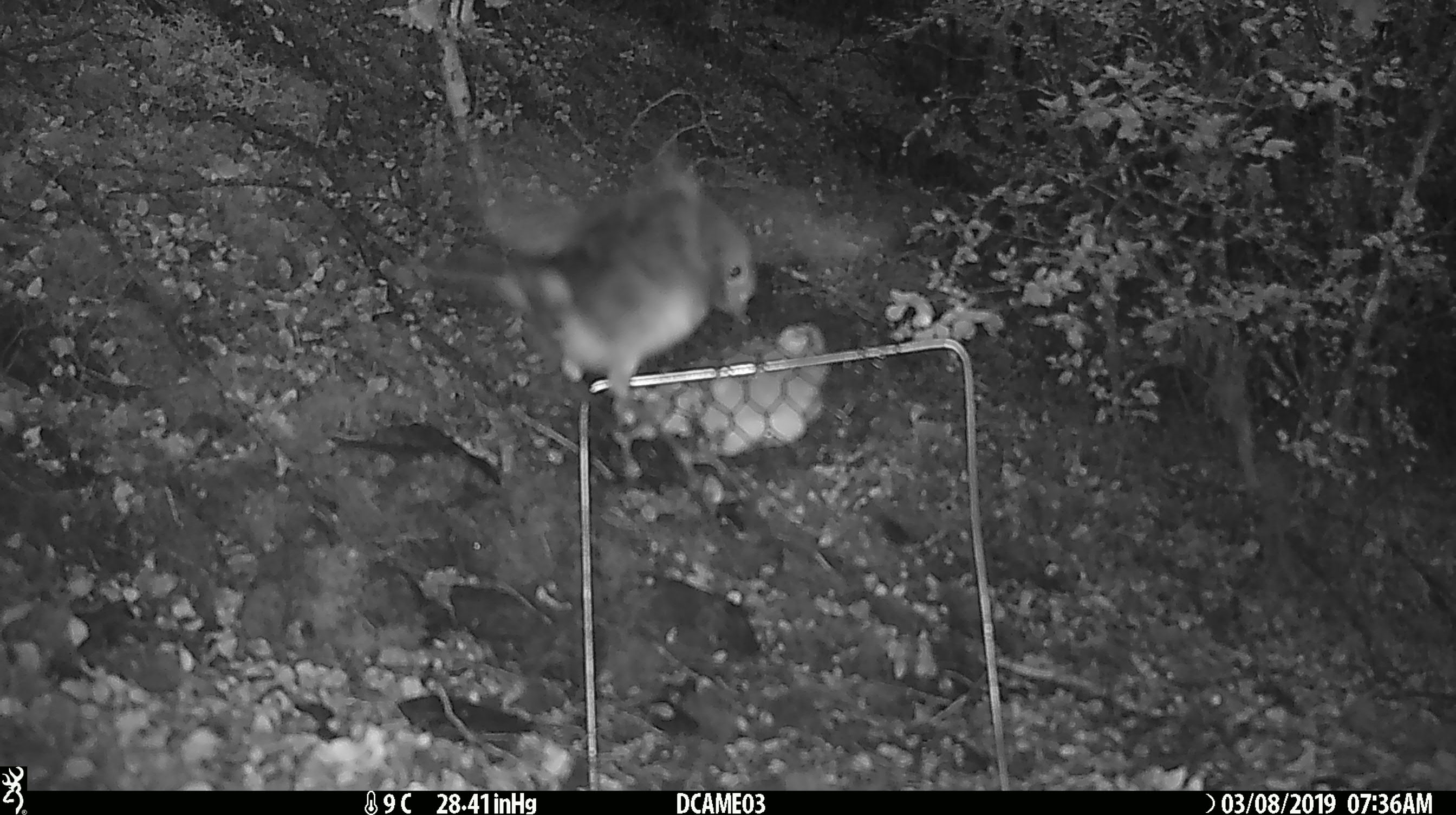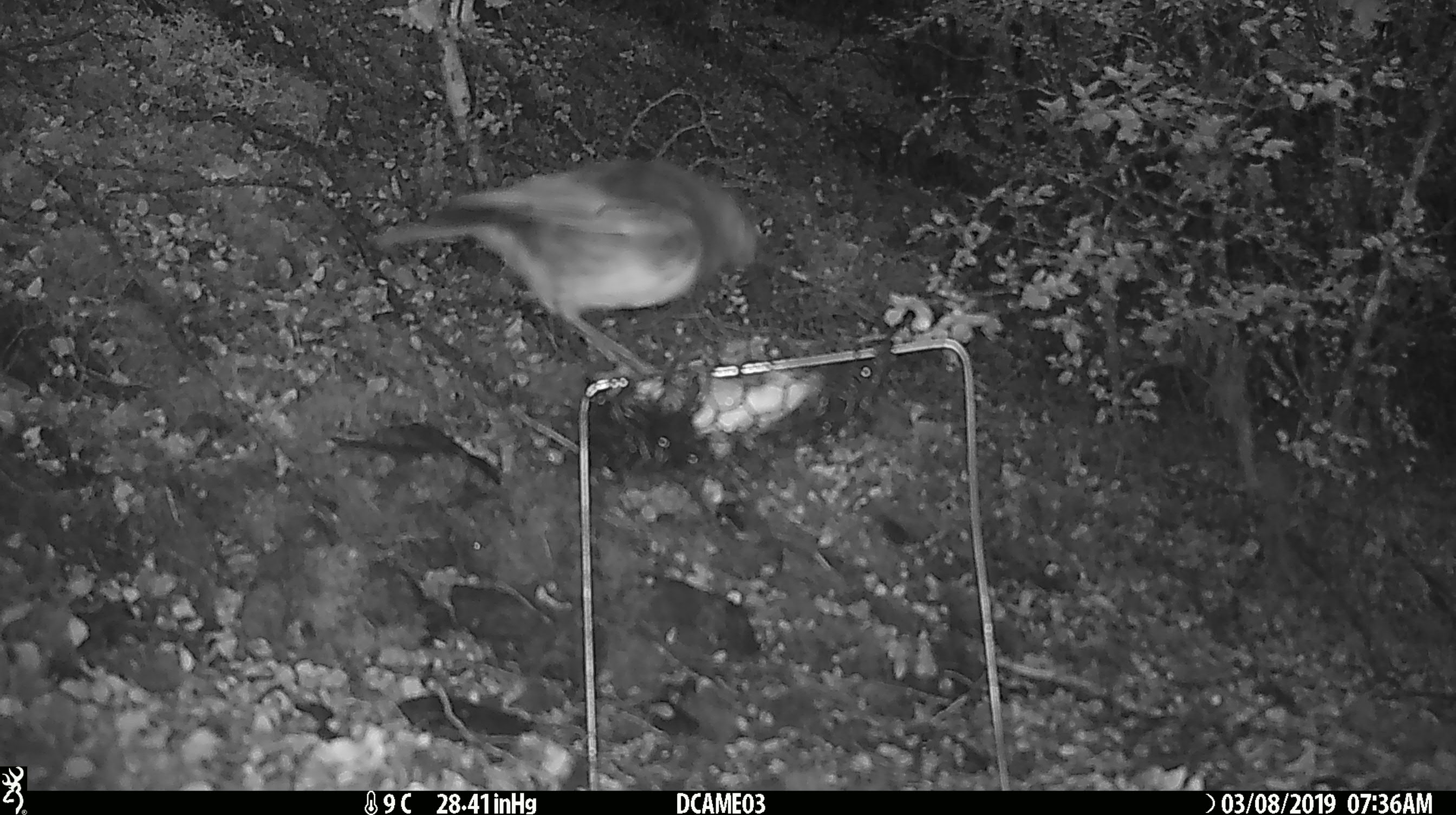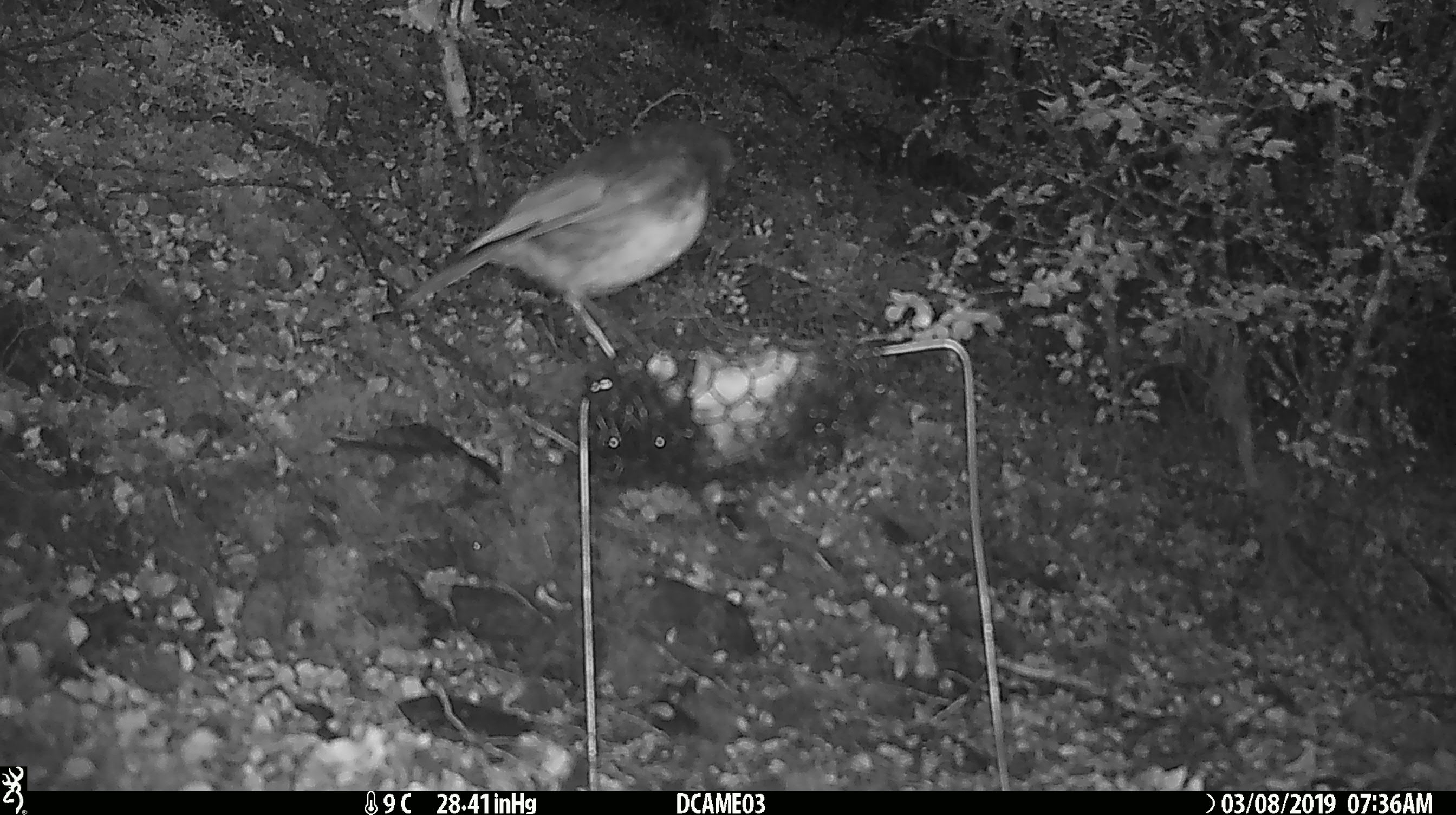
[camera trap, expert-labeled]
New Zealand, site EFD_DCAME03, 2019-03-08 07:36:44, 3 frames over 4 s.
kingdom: Animalia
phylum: Chordata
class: Aves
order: Passeriformes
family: Petroicidae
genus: Petroica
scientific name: Petroica australis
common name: new zealand robin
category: robin